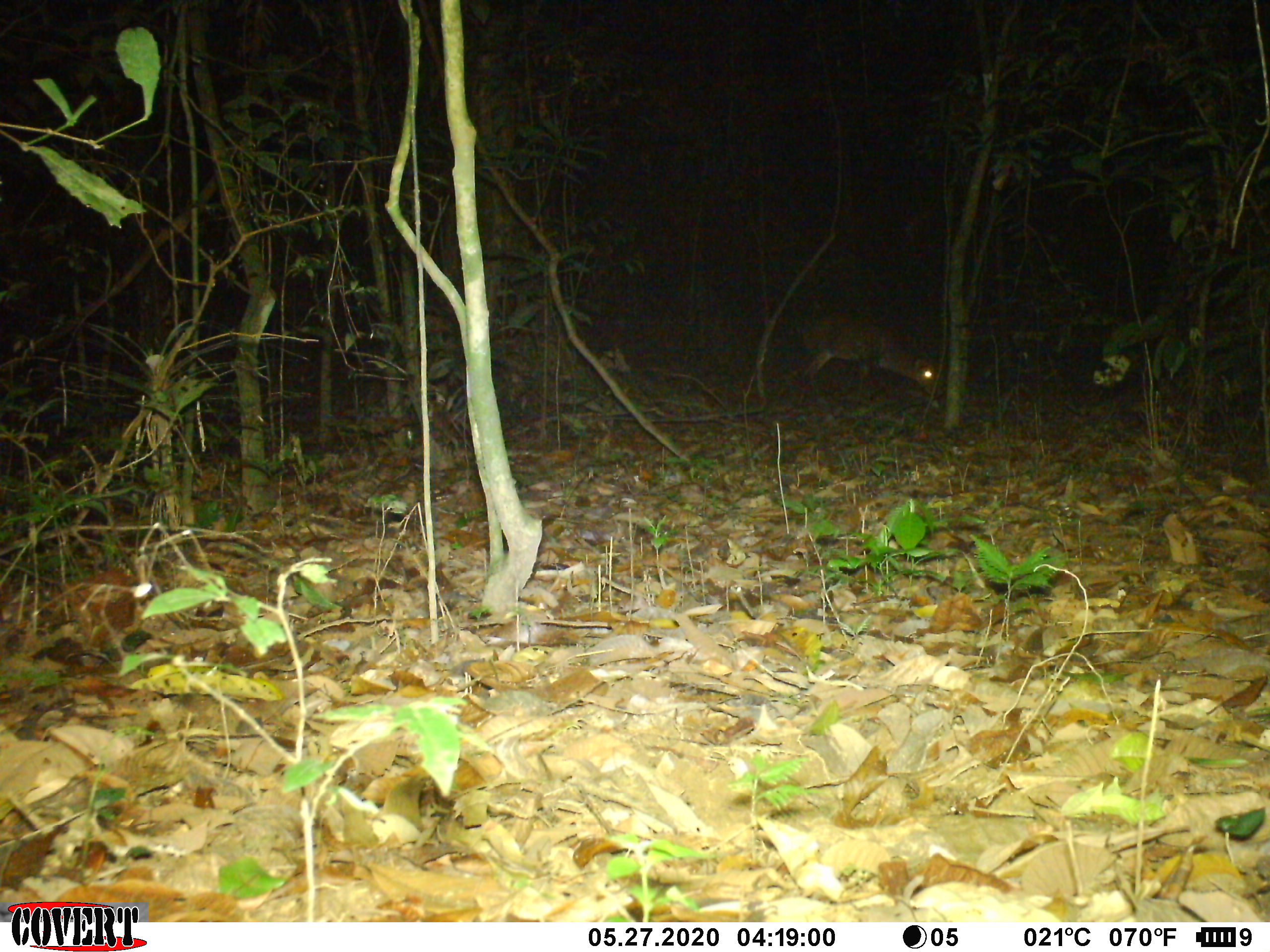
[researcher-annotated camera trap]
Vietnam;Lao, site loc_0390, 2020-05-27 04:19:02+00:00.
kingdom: Animalia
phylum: Chordata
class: Mammalia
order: Artiodactyla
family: Cervidae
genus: Muntiacus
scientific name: Muntiacus vuquangensis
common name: large-antlered muntjac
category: large antlered muntjac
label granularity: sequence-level